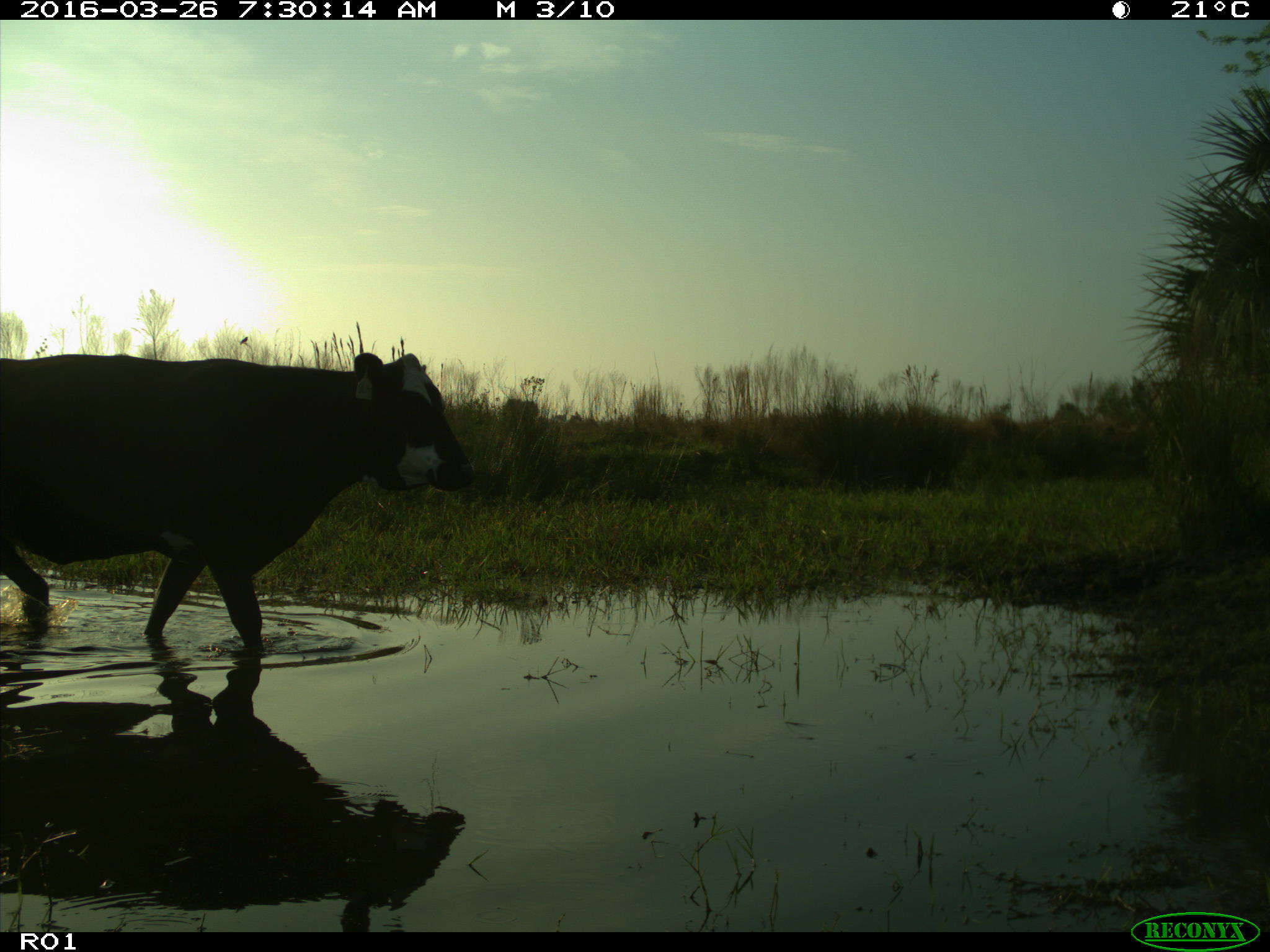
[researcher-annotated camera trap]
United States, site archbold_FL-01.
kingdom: Animalia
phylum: Chordata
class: Mammalia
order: Artiodactyla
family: Bovidae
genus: Bos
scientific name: Bos taurus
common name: domestic cow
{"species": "Bos taurus (domestic cow)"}